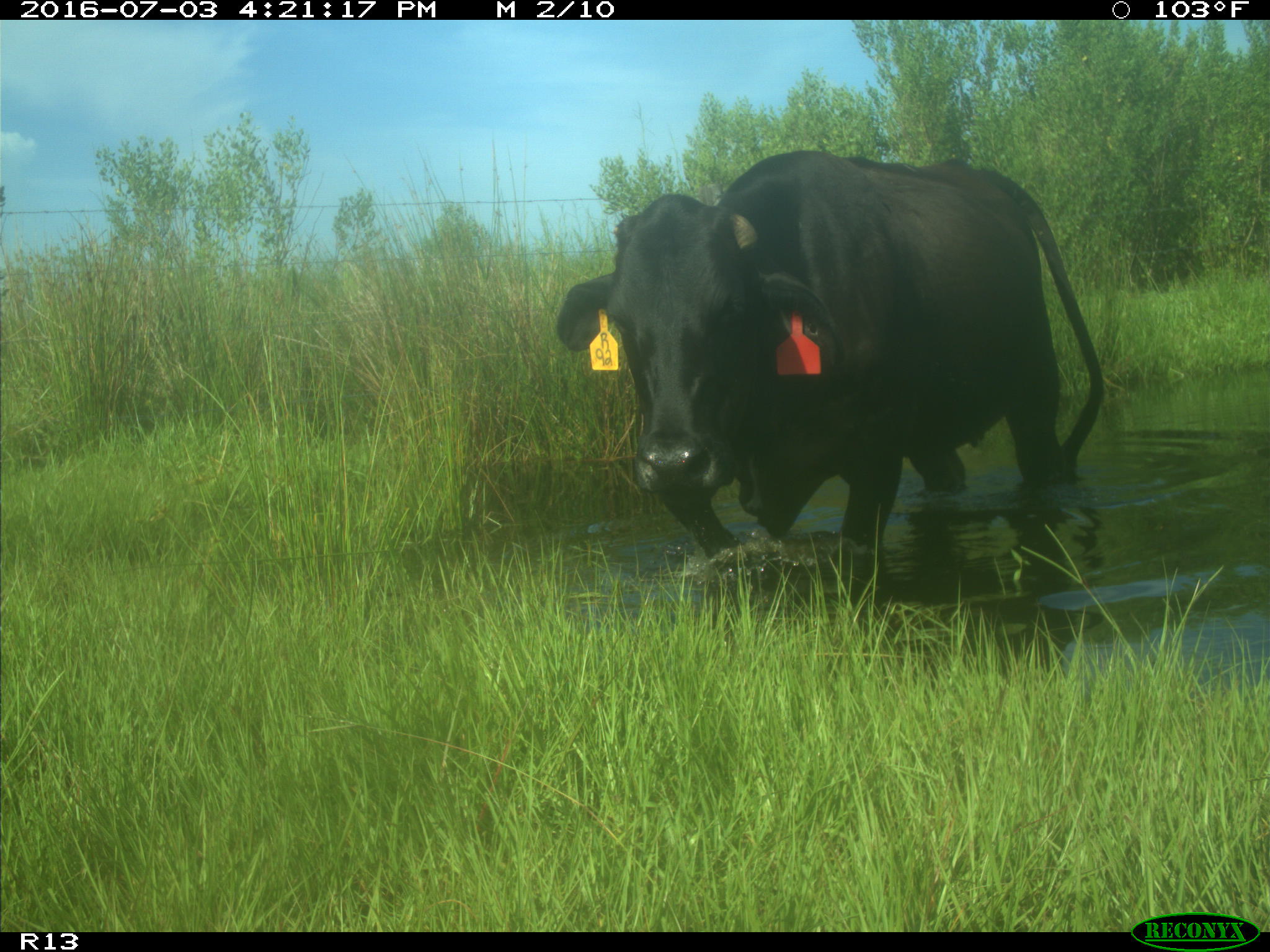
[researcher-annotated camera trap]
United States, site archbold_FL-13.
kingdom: Animalia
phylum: Chordata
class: Mammalia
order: Artiodactyla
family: Bovidae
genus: Bos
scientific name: Bos taurus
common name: domestic cow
Bos taurus (domestic cow).